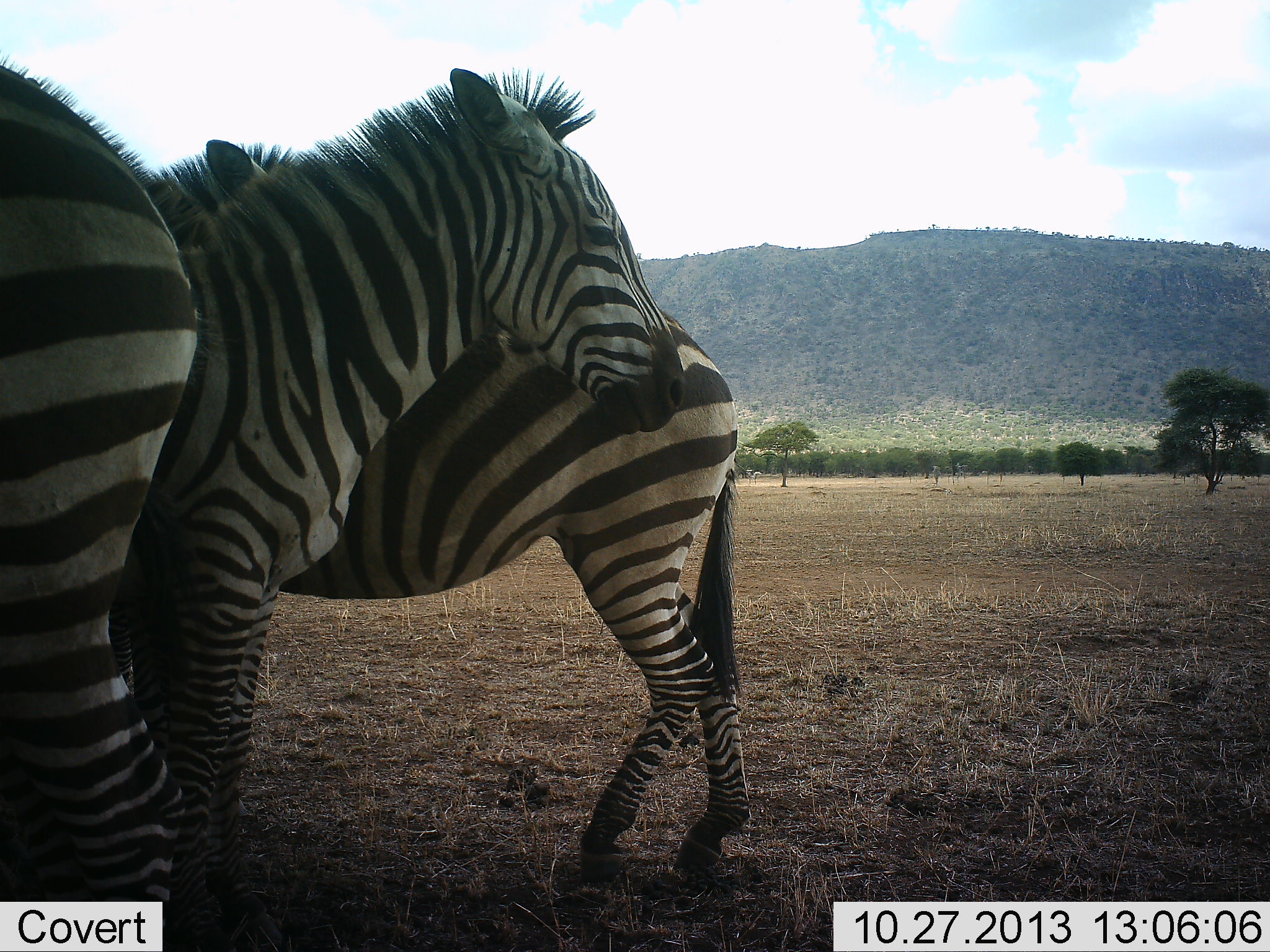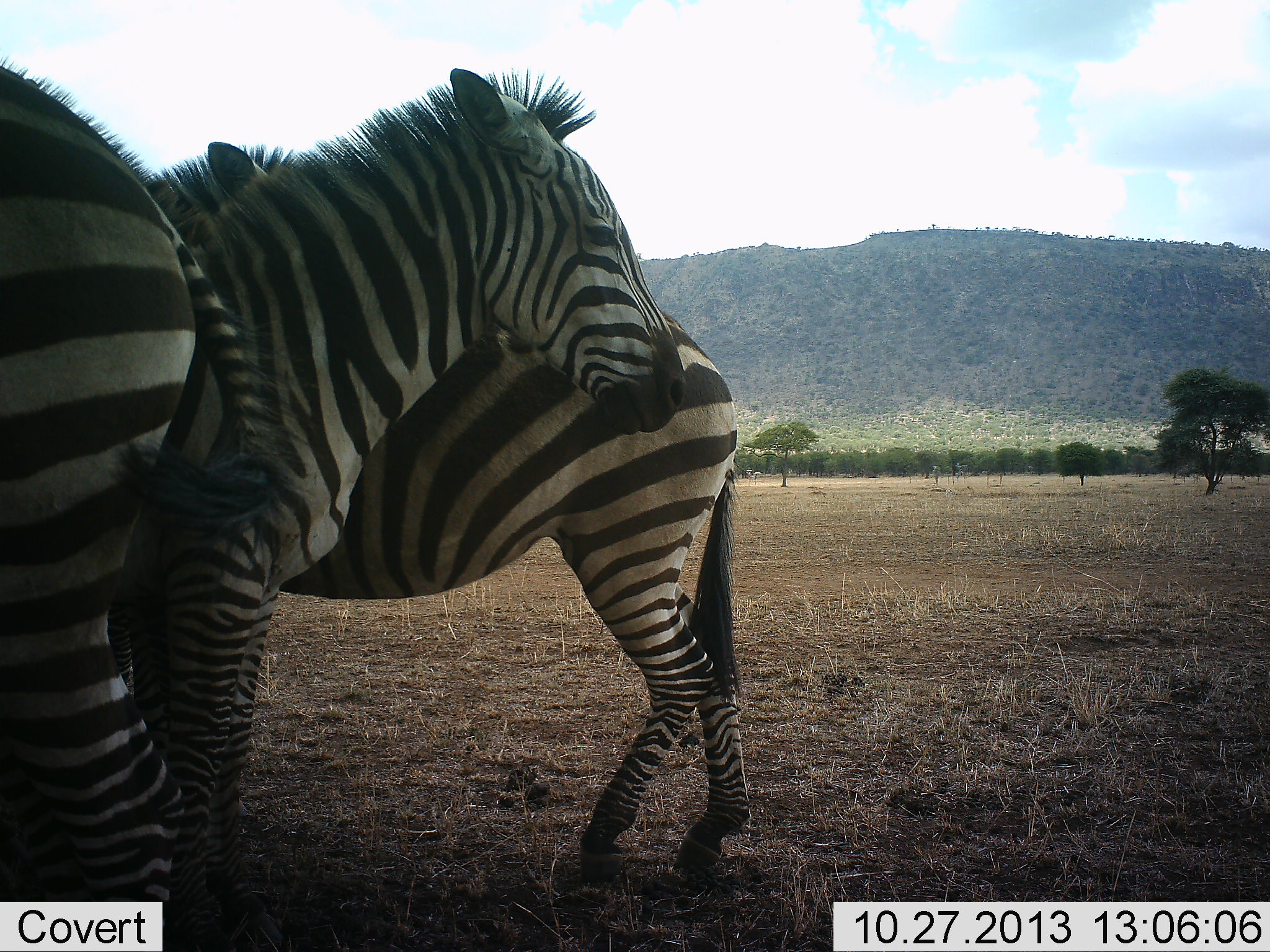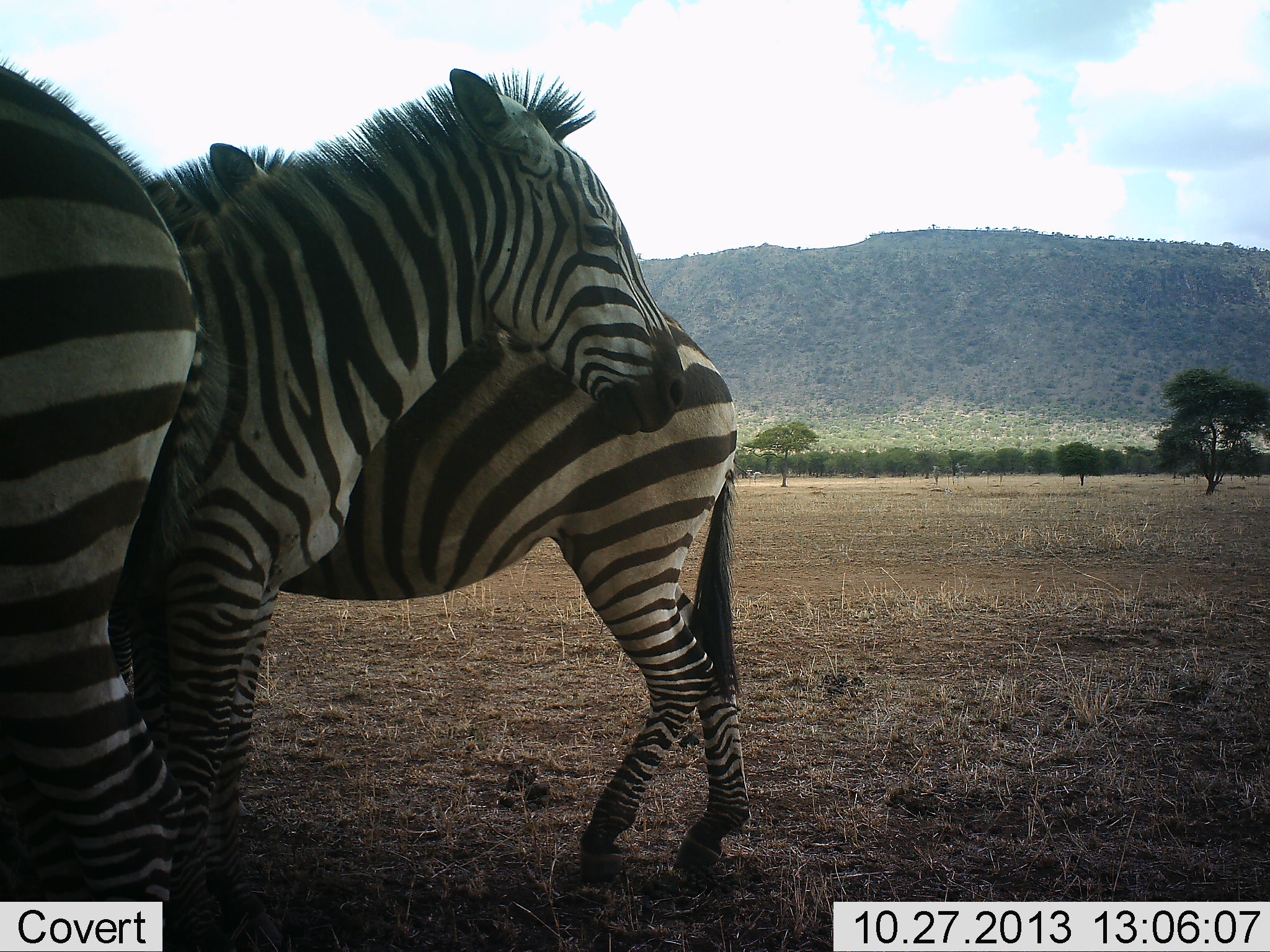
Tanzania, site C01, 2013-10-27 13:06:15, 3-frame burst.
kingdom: Animalia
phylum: Chordata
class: Mammalia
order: Perissodactyla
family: Equidae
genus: Equus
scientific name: Equus quagga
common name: plains zebra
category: zebra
Zebra (plains zebra) (Equus quagga), count 3. Behavior (volunteer vote fractions): standing 90%, resting 10%, moving 0%, interacting 0%. Young present (vote fraction): 0%. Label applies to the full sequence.